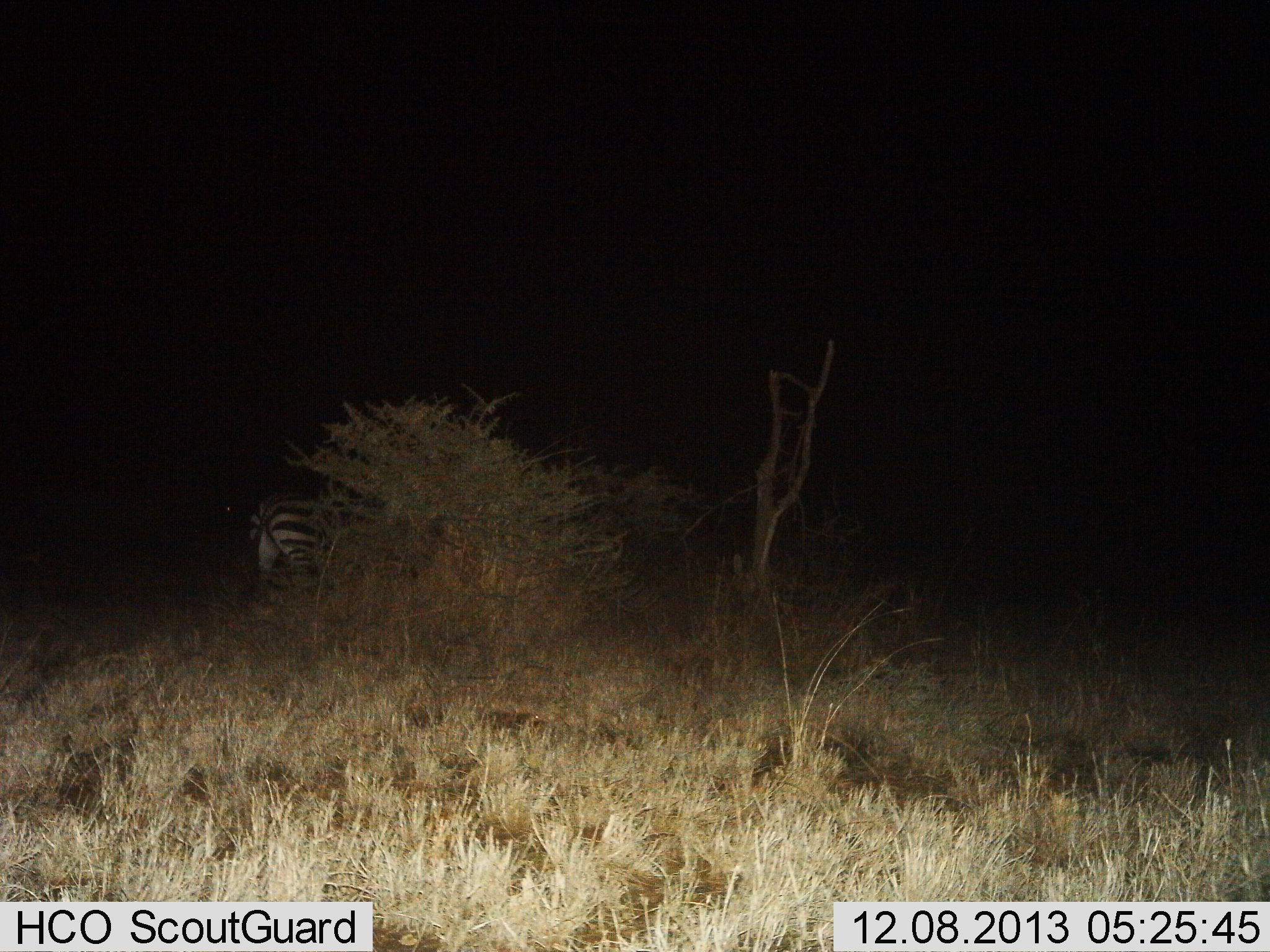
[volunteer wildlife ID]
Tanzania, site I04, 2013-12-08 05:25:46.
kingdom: Animalia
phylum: Chordata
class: Mammalia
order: Perissodactyla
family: Equidae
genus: Equus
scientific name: Equus quagga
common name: plains zebra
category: zebra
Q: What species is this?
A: Zebra (plains zebra) (Equus quagga).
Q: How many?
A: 1.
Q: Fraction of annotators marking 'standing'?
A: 60%.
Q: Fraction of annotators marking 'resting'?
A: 0%.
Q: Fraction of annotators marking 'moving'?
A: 30%.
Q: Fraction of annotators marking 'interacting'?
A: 0%.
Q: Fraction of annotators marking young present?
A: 0%.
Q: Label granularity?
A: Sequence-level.